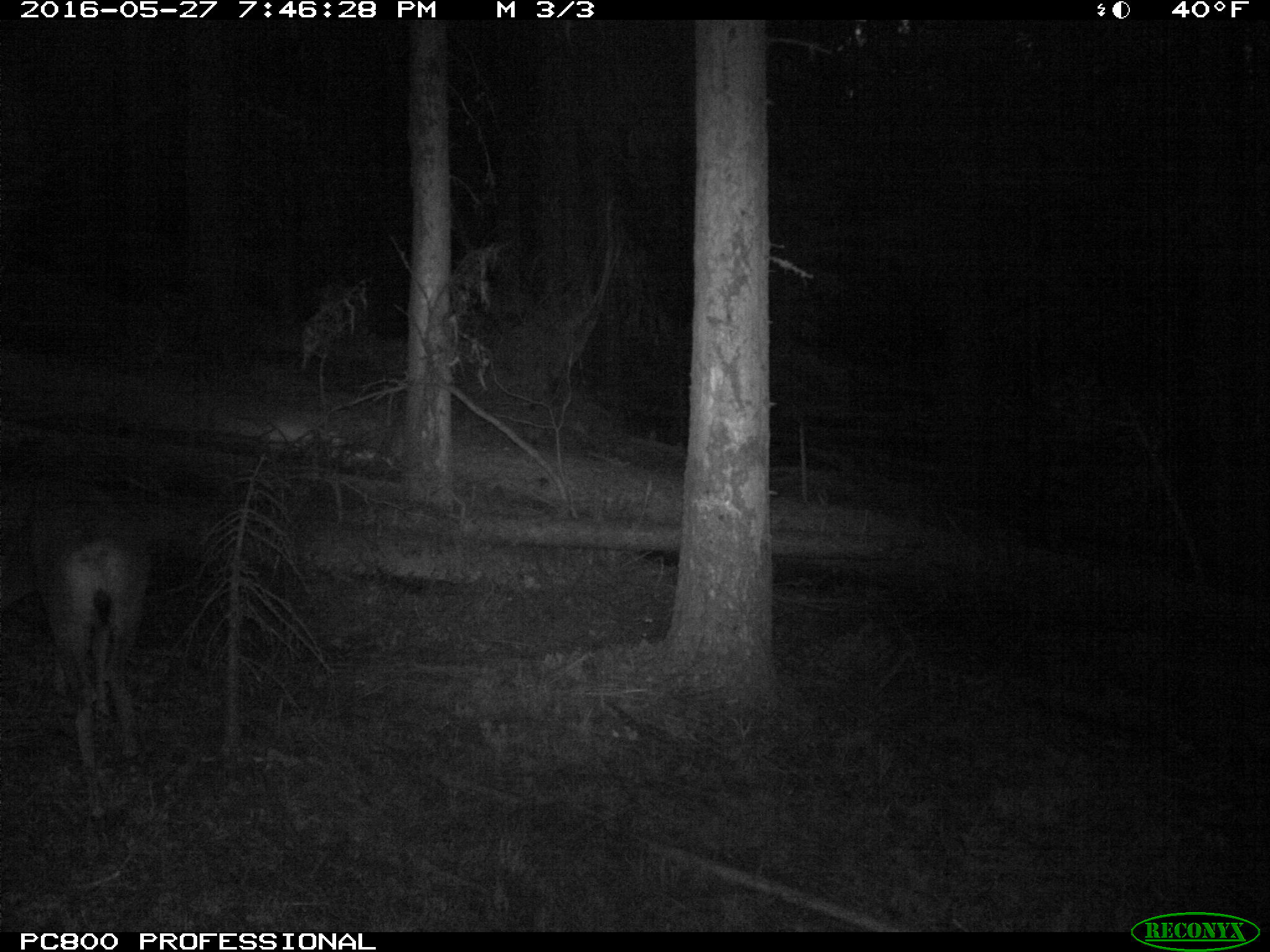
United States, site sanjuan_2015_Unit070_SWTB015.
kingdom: Animalia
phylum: Chordata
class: Mammalia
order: Artiodactyla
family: Cervidae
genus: Odocoileus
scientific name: Odocoileus hemionus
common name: mule deer